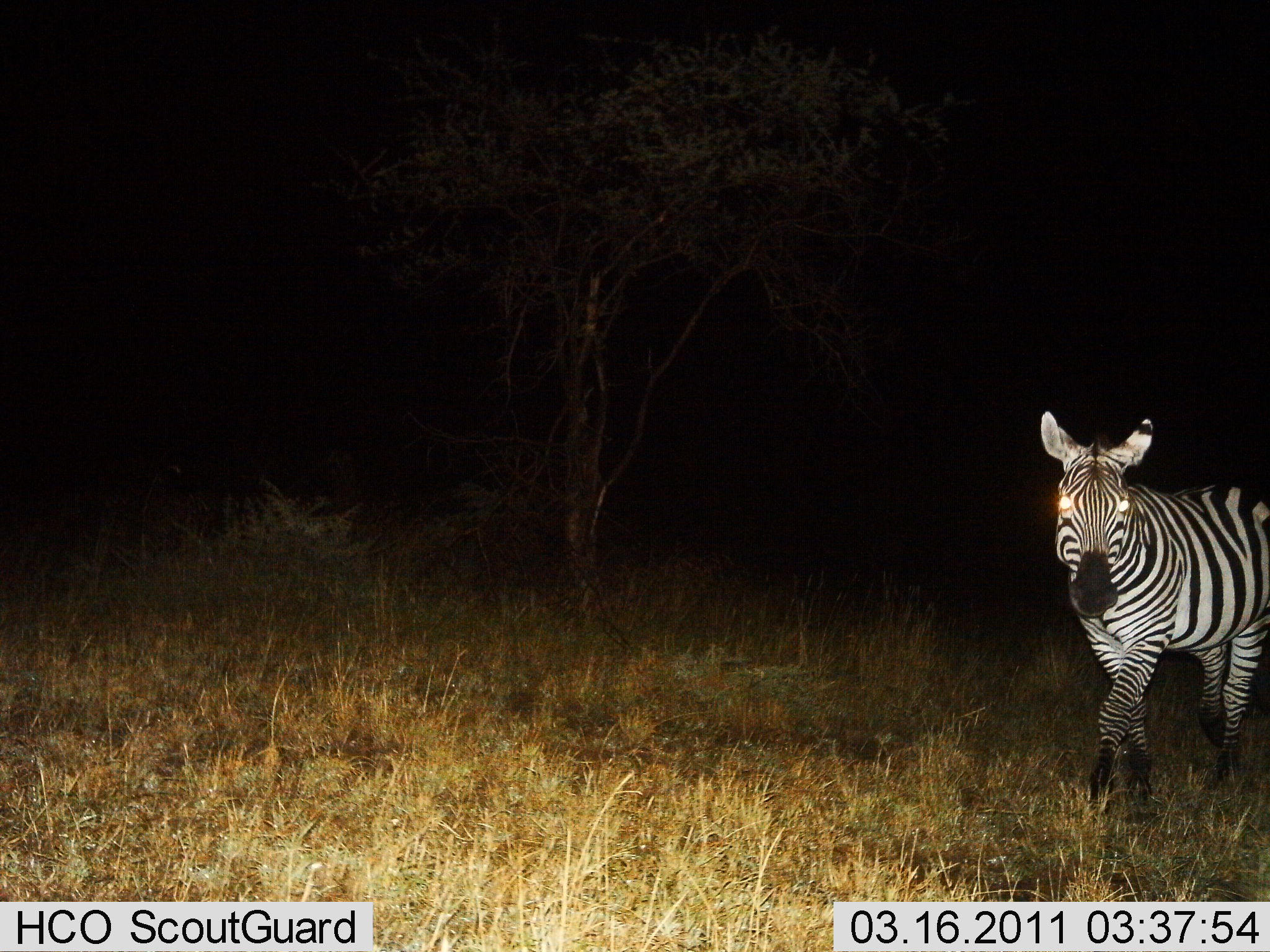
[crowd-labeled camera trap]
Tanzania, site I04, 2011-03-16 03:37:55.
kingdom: Animalia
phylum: Chordata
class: Mammalia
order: Perissodactyla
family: Equidae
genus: Equus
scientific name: Equus quagga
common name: plains zebra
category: zebra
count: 1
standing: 18%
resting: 0%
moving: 82%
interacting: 0%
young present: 0%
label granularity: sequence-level